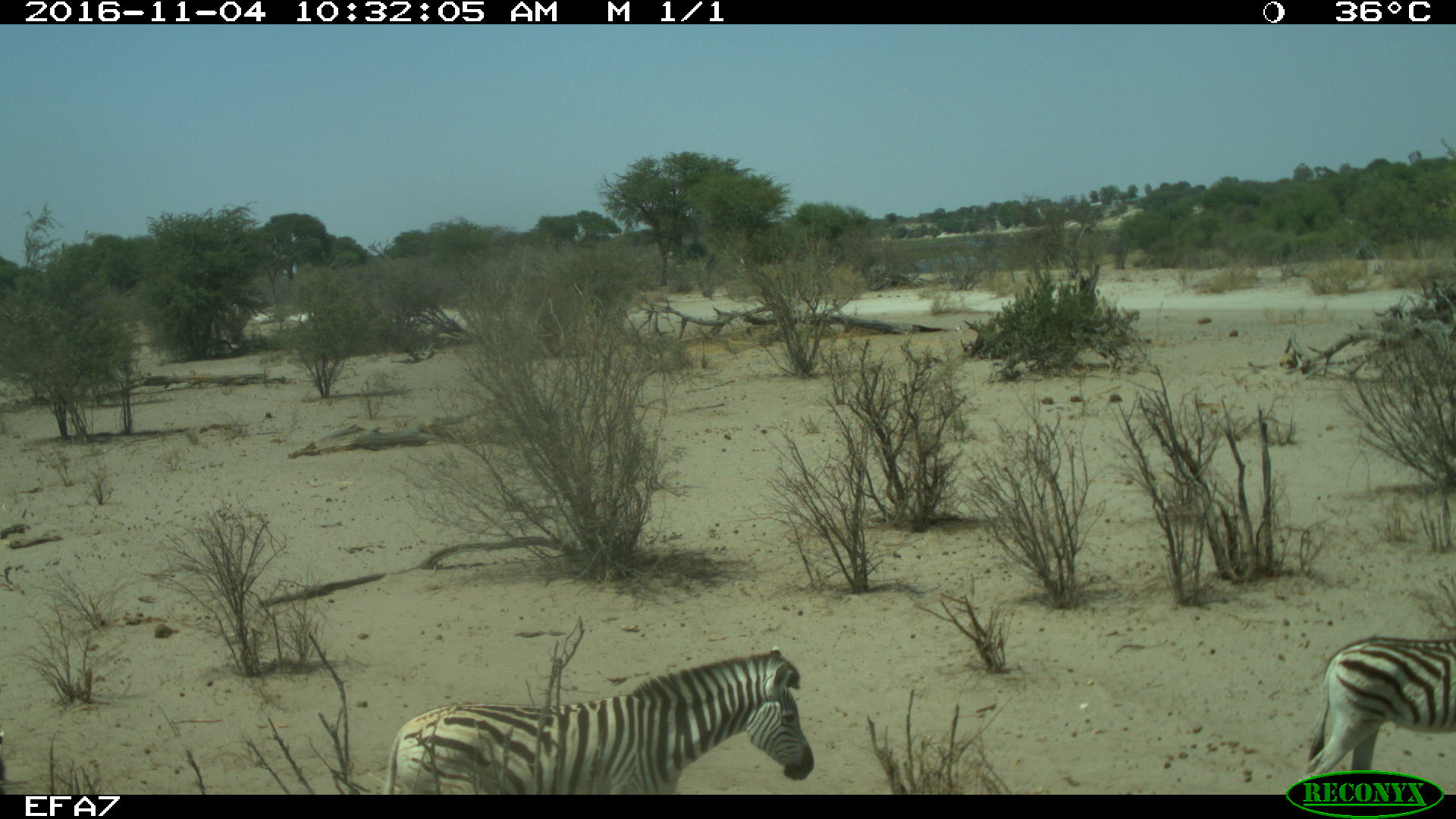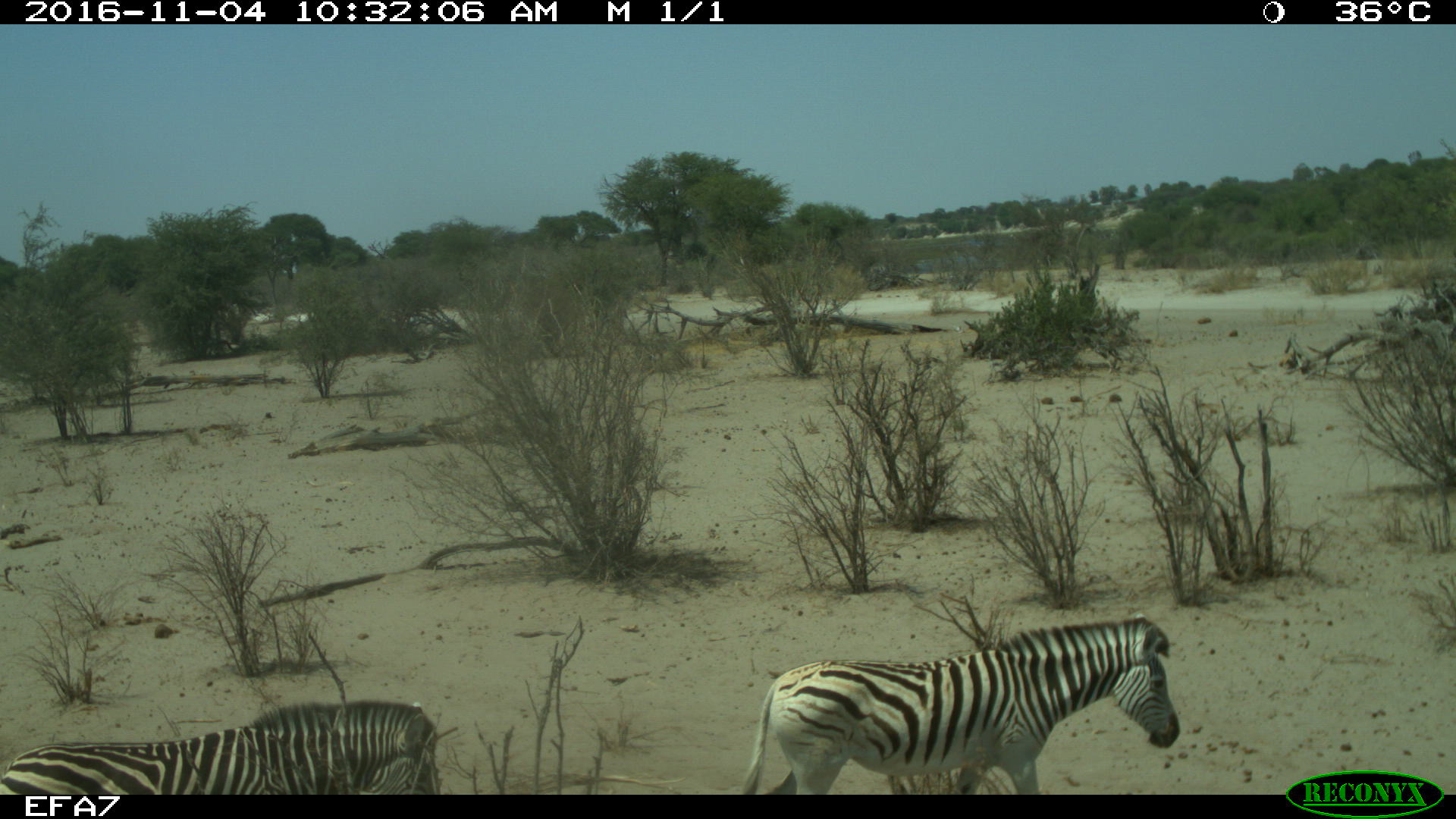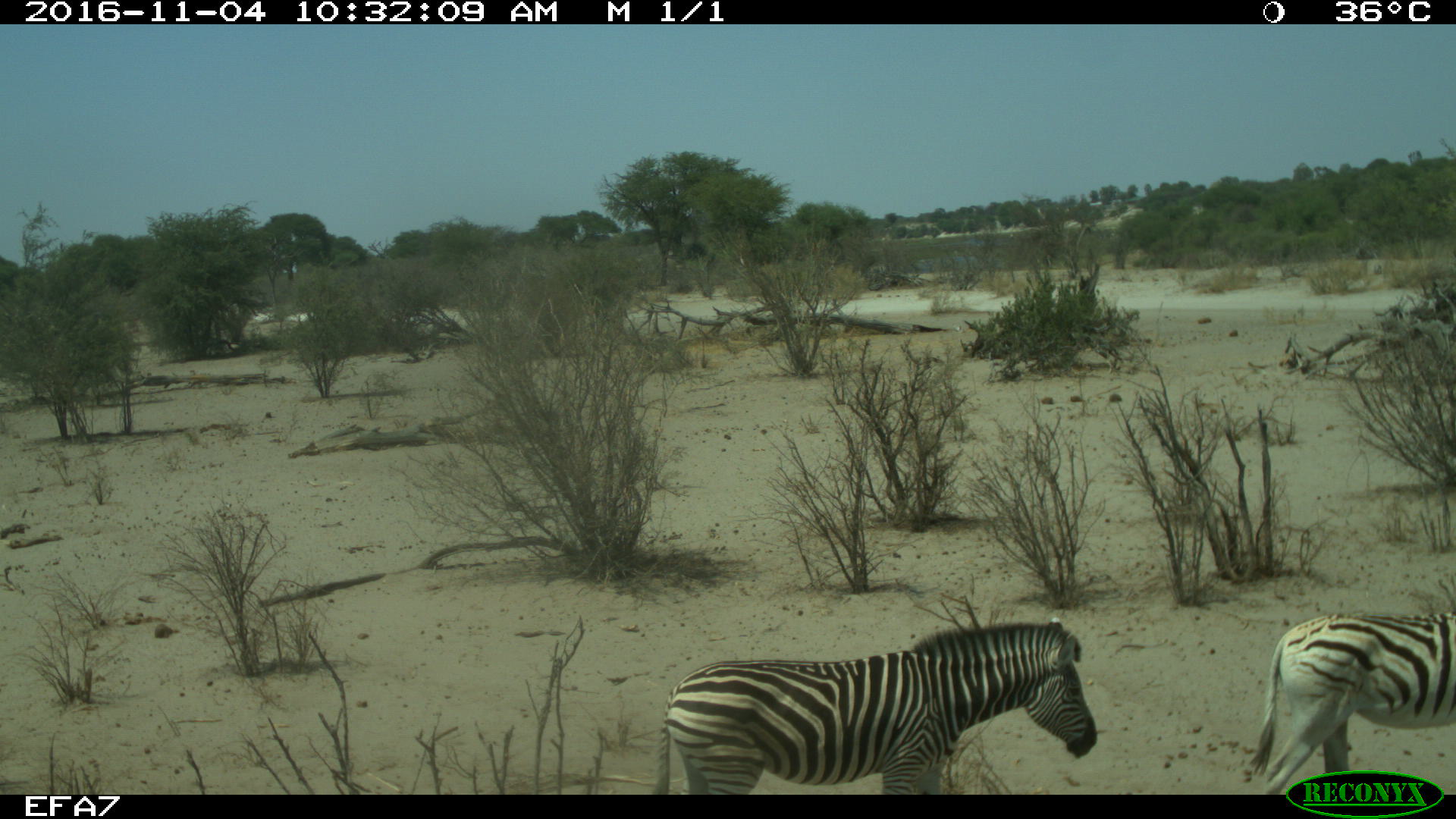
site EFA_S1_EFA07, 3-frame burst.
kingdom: Animalia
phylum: Chordata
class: Mammalia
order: Perissodactyla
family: Equidae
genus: Equus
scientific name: Equus quagga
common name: plains zebra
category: zebraplains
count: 3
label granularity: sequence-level